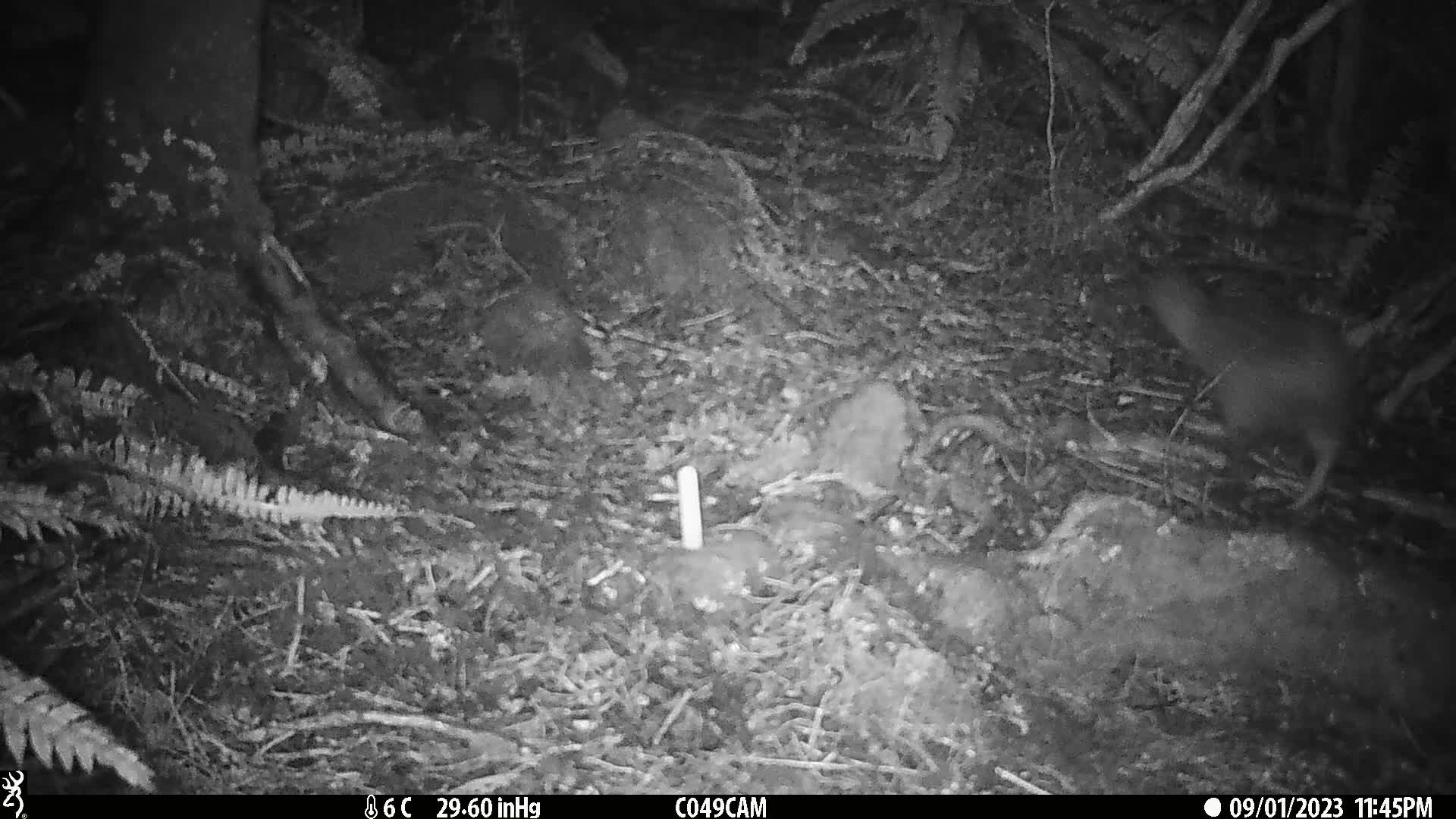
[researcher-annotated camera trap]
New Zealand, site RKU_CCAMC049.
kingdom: Animalia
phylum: Chordata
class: Aves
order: Apterygiformes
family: Apterygidae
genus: Apteryx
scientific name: Apteryx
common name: kiwi